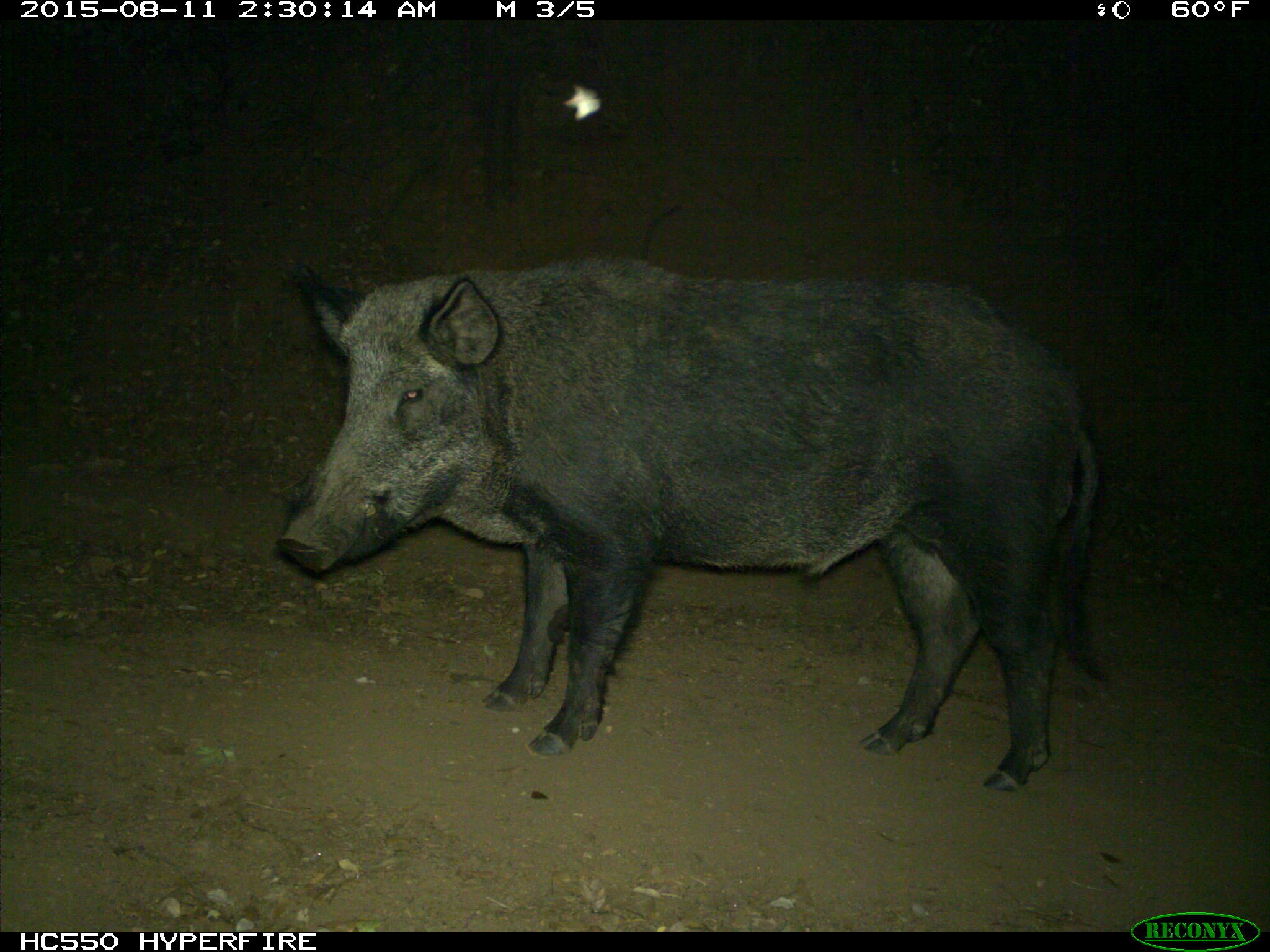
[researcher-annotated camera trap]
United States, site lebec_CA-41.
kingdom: Animalia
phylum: Chordata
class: Mammalia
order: Artiodactyla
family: Suidae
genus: Sus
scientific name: Sus scrofa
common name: wild boar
Sus scrofa (wild boar).